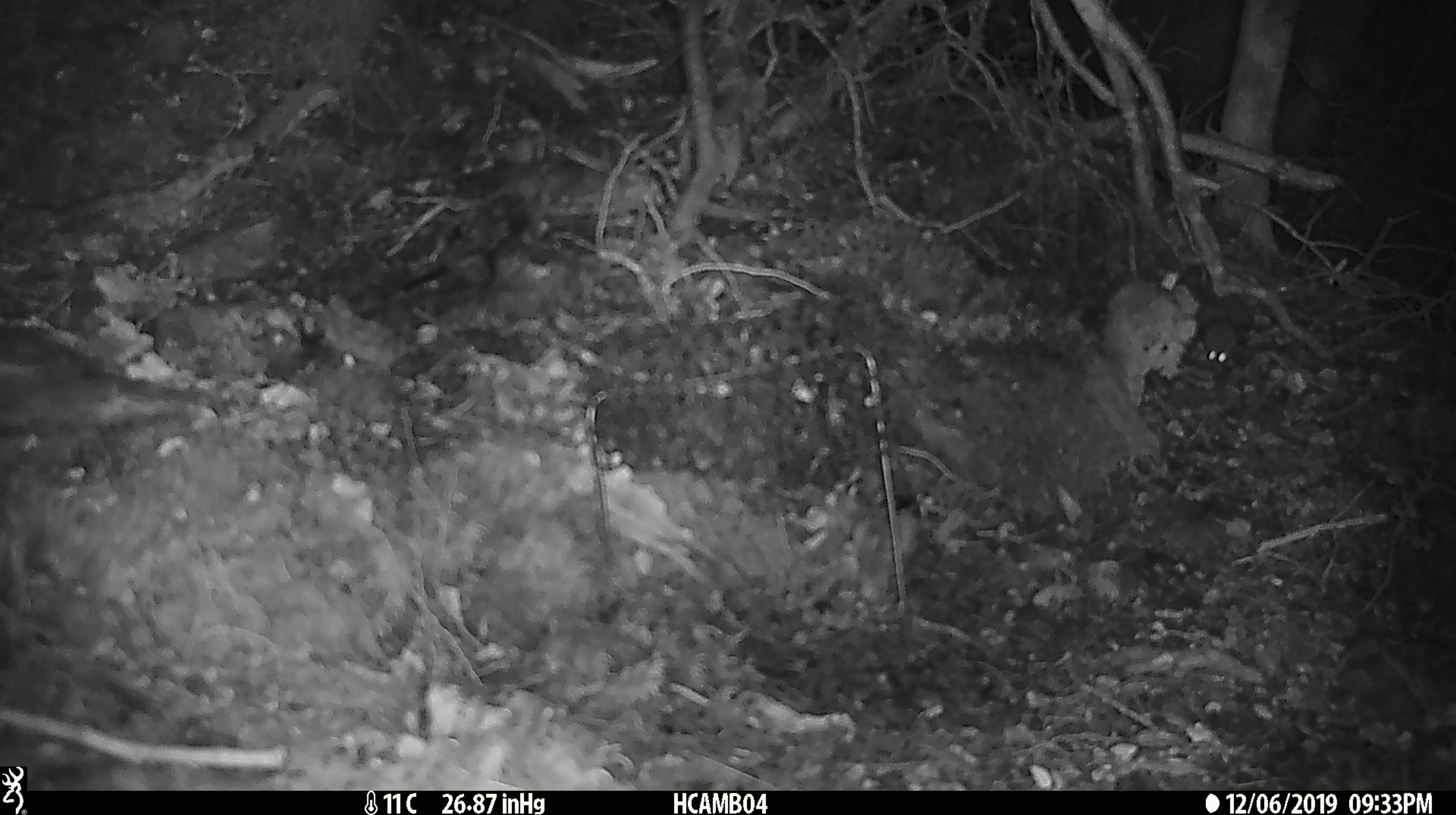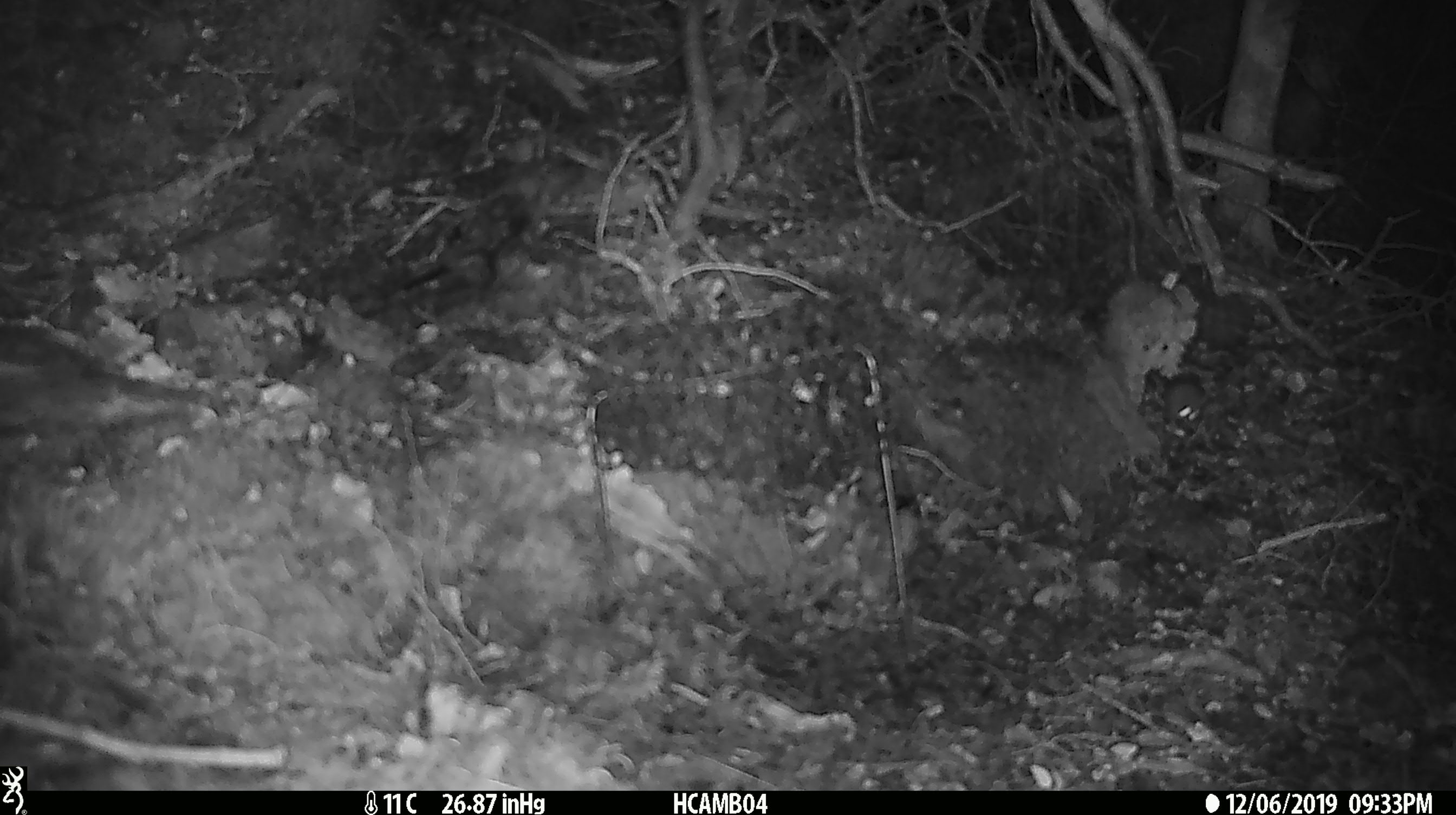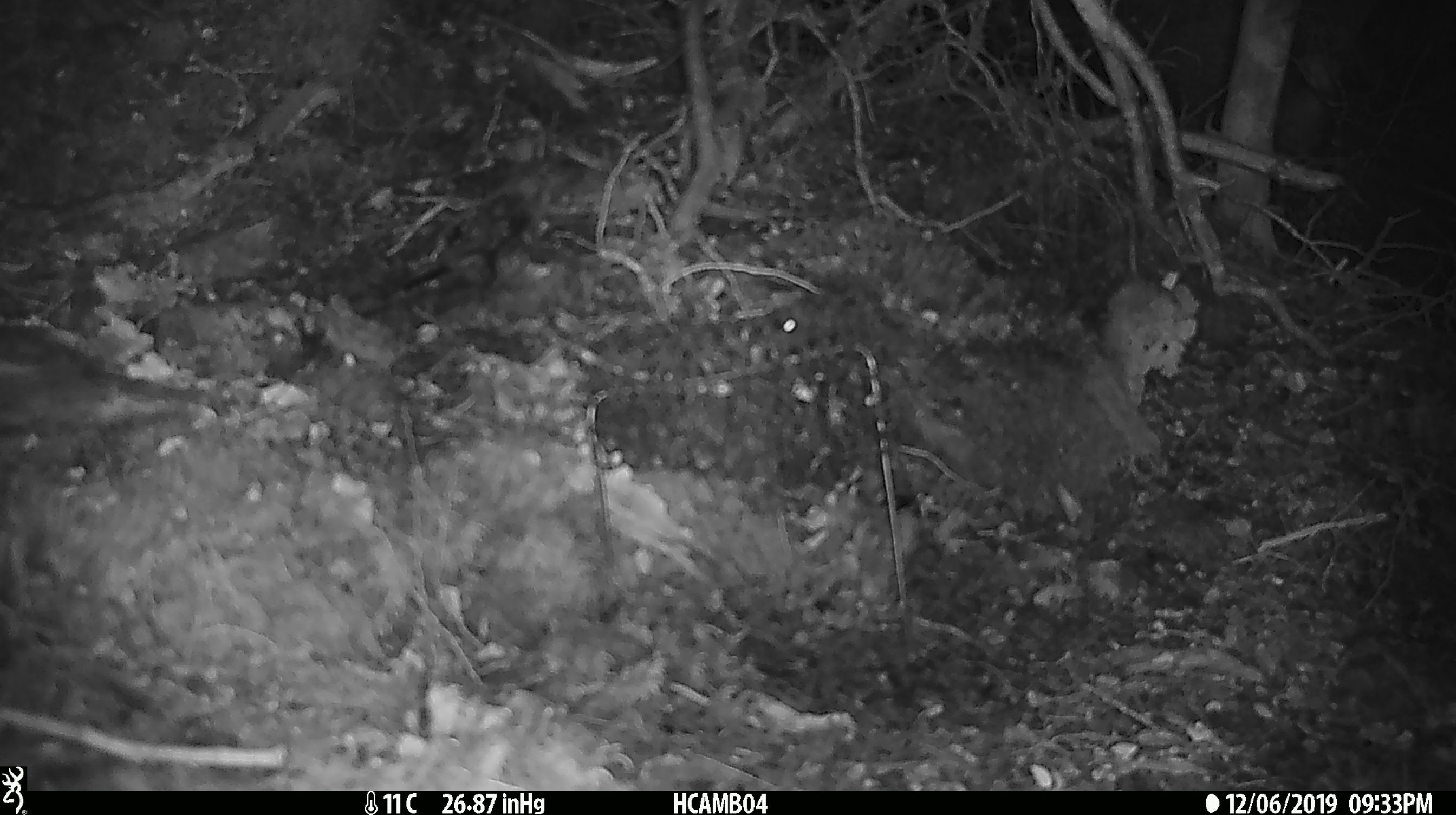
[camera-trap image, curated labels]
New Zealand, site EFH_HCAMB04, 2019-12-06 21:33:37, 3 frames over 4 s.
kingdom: Animalia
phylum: Chordata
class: Mammalia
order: Rodentia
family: Muridae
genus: Mus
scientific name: Mus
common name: mouse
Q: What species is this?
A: Mouse (Mus).